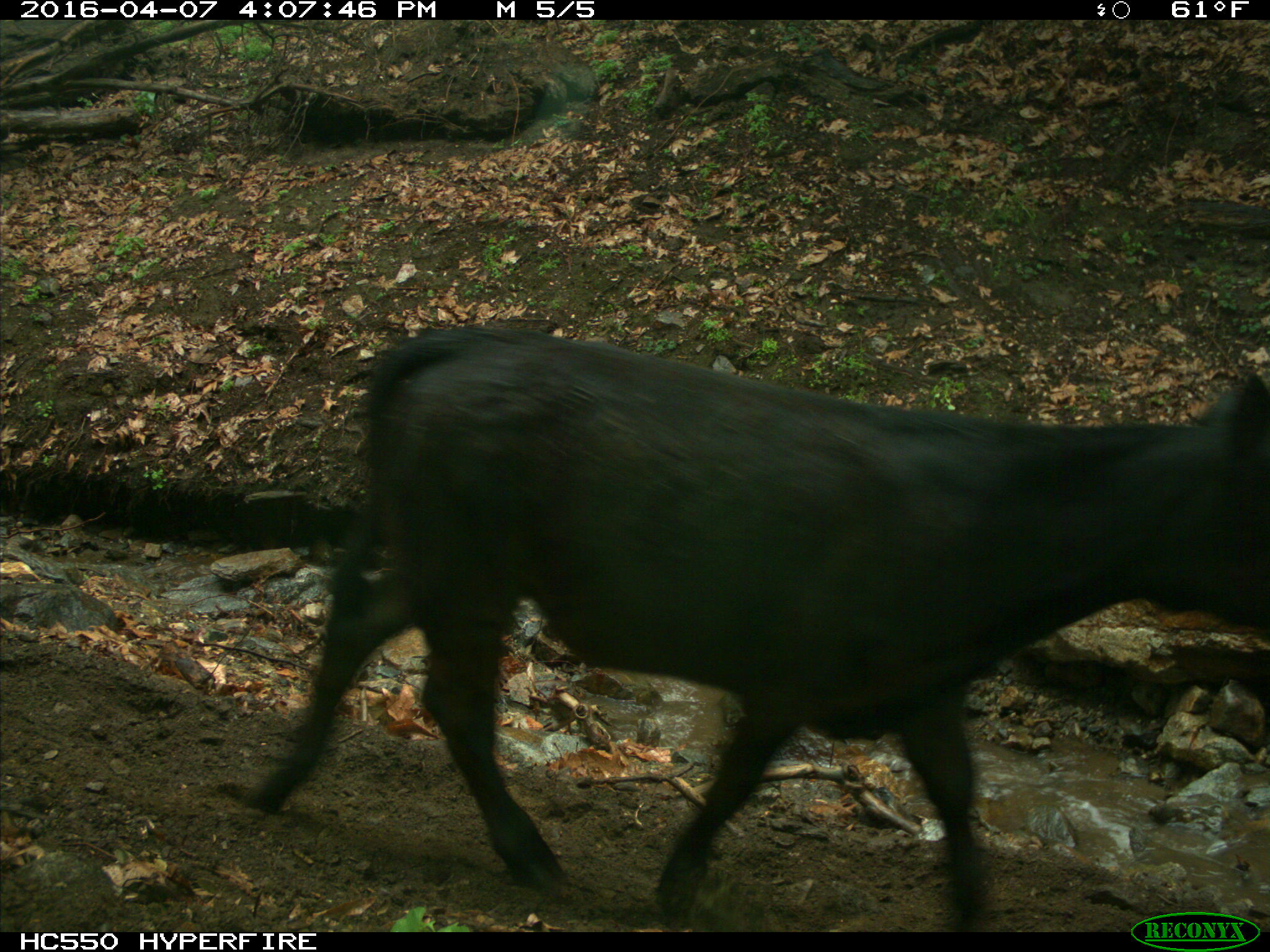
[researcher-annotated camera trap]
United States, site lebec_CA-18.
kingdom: Animalia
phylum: Chordata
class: Mammalia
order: Artiodactyla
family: Bovidae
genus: Bos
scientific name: Bos taurus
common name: domestic cow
Bos taurus (domestic cow).